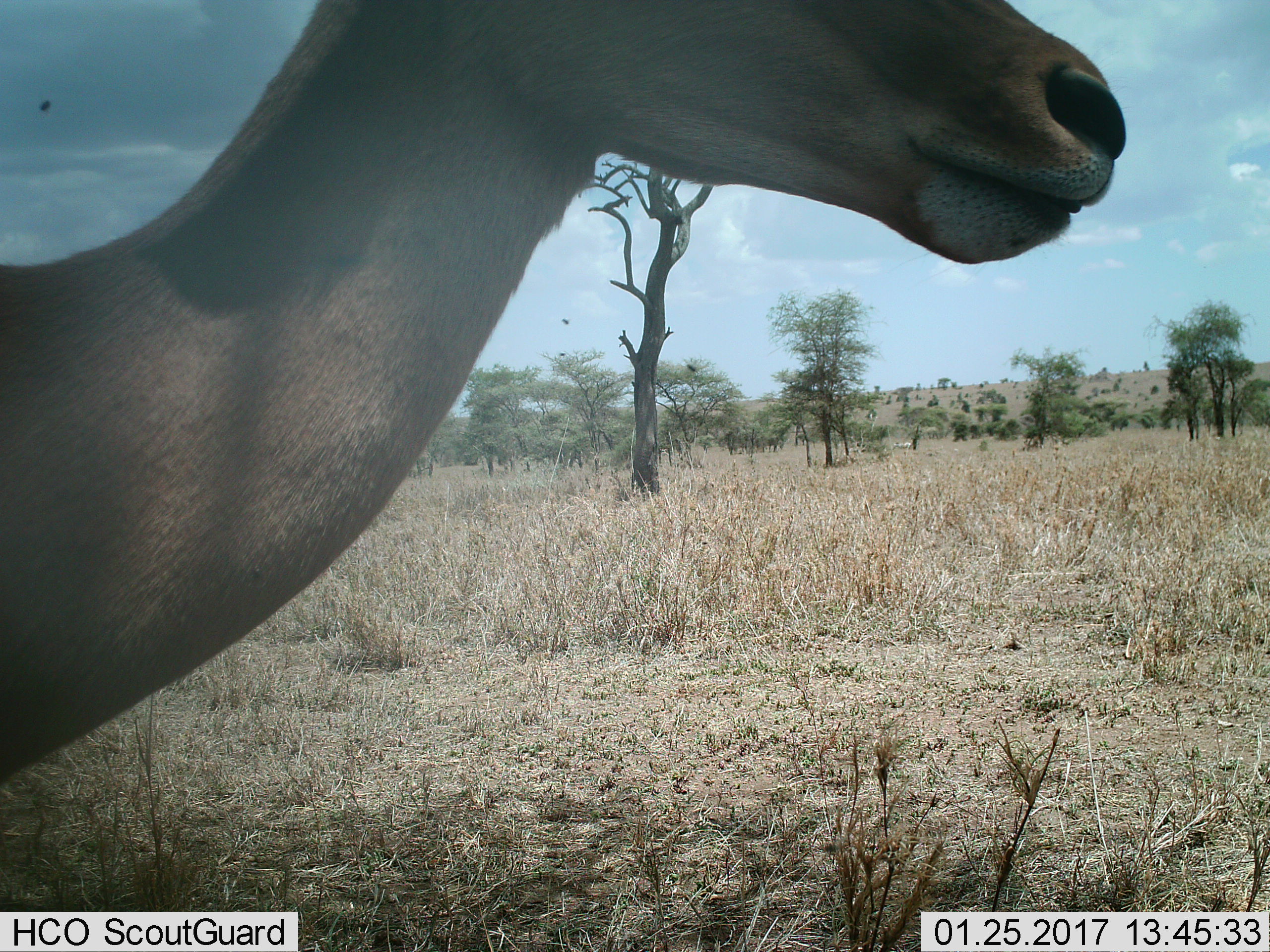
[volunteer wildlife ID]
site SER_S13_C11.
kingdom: Animalia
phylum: Chordata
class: Mammalia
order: Artiodactyla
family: Bovidae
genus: Aepyceros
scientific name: Aepyceros melampus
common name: impala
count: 1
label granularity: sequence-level